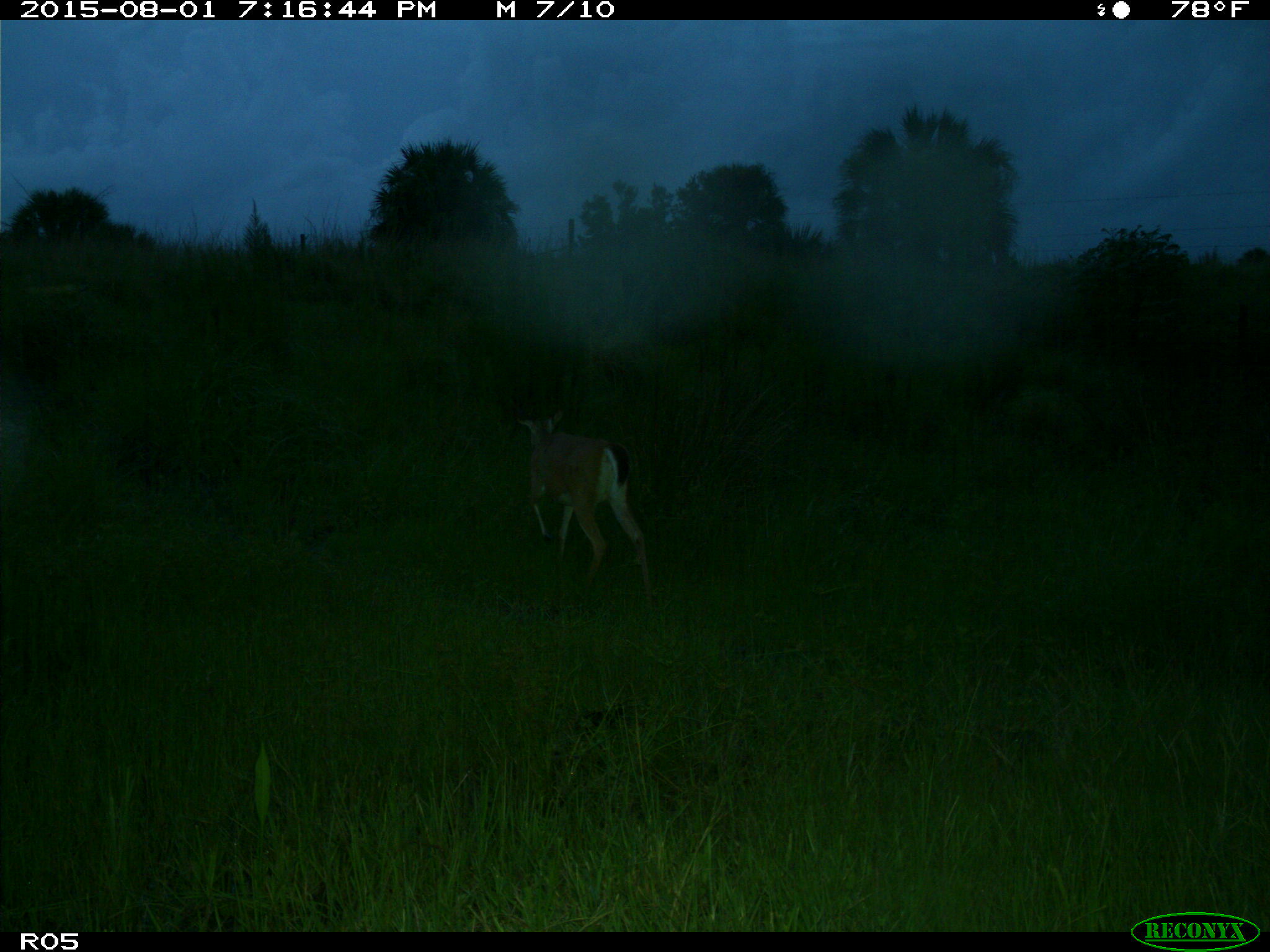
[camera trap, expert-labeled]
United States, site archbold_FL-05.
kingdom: Animalia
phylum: Chordata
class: Mammalia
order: Artiodactyla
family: Cervidae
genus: Odocoileus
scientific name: Odocoileus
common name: deer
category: unidentified deer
Unidentified deer (deer) (Odocoileus).